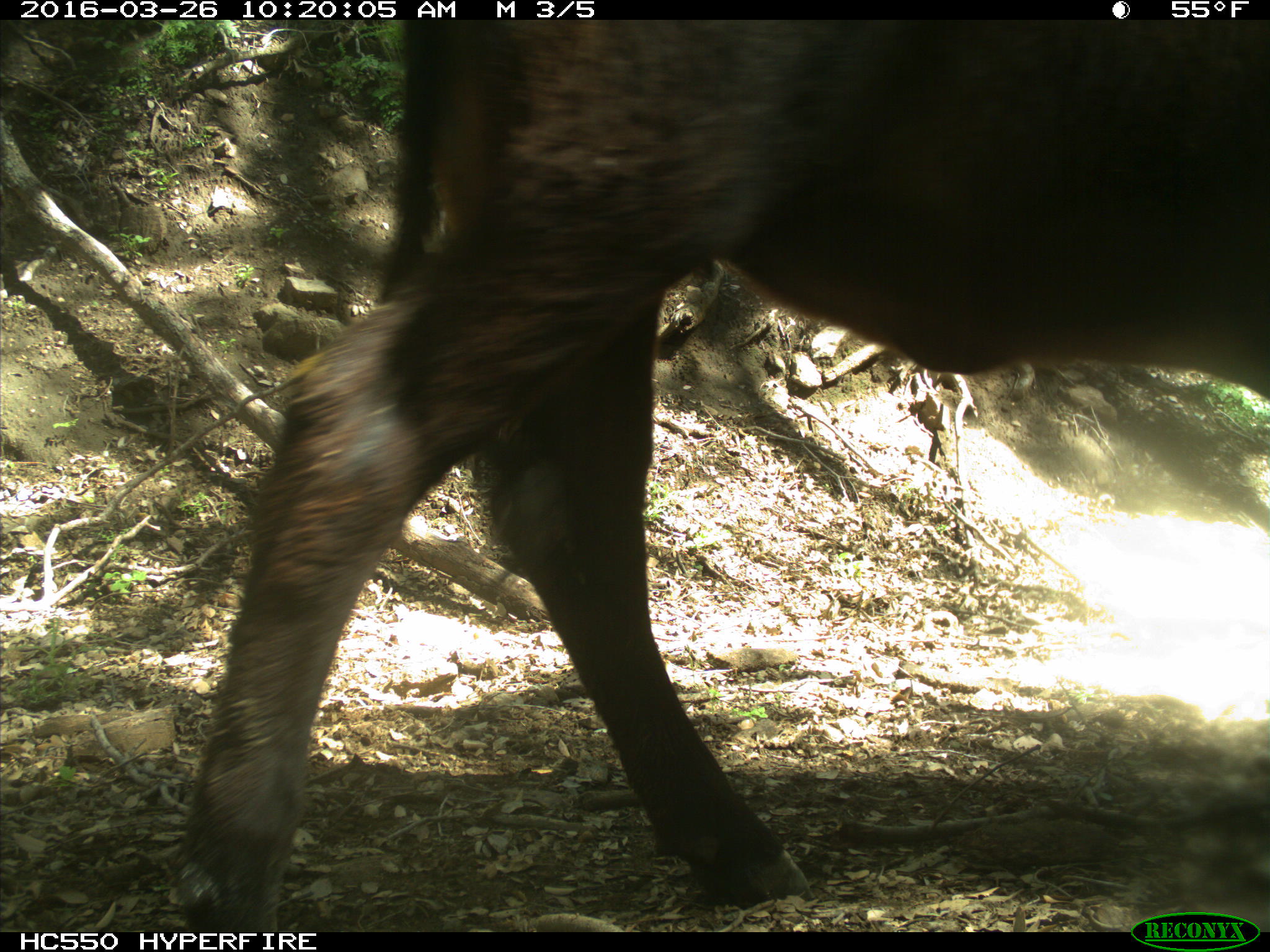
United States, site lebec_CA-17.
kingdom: Animalia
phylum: Chordata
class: Mammalia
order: Artiodactyla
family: Bovidae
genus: Bos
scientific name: Bos taurus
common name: domestic cow